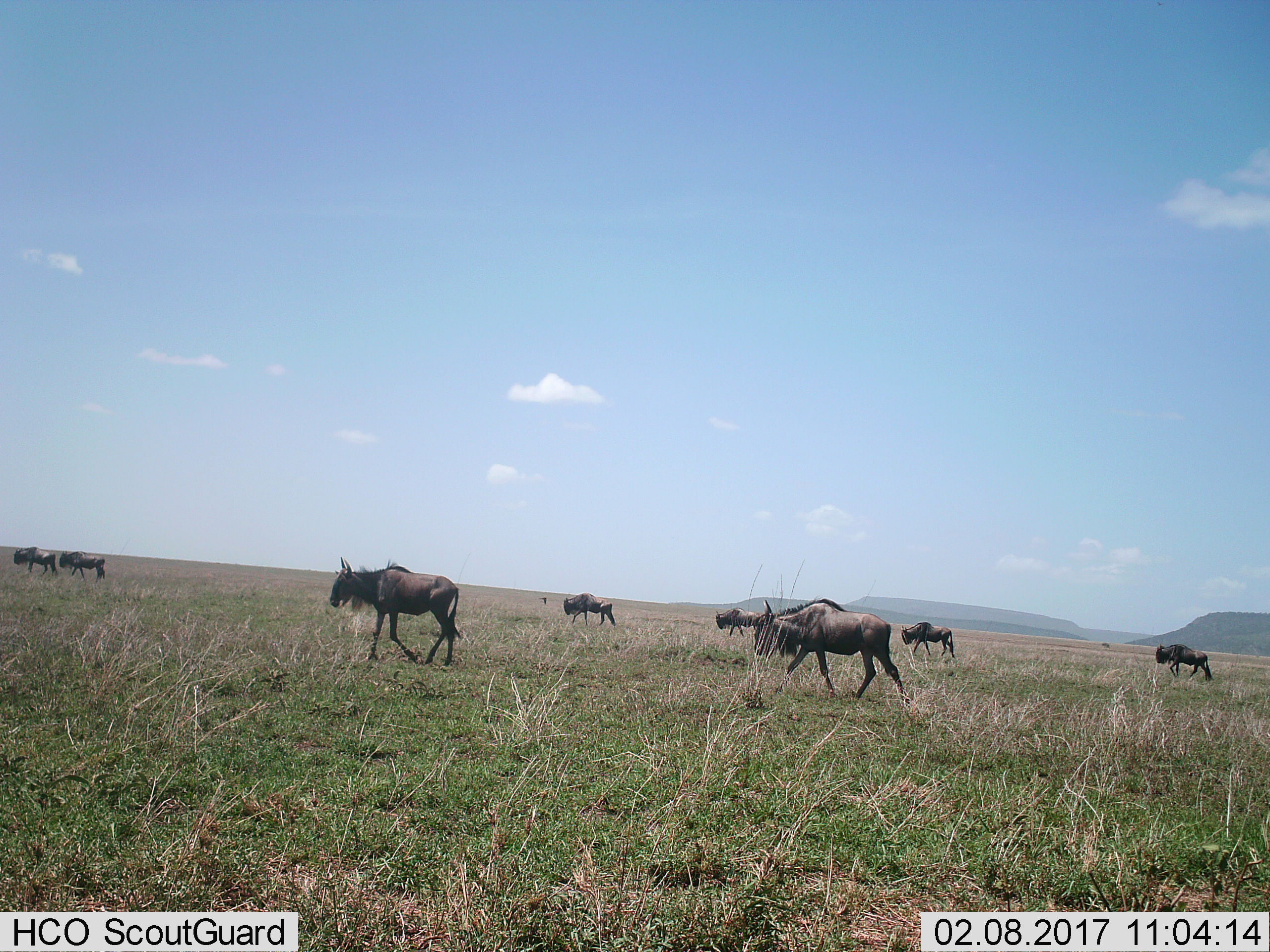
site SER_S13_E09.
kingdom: Animalia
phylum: Chordata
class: Mammalia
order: Artiodactyla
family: Bovidae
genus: Connochaetes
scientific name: Connochaetes taurinus taurinus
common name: blue wildebeest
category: wildebeestblue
Wildebeestblue (blue wildebeest) (Connochaetes taurinus taurinus), count 8. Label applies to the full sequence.